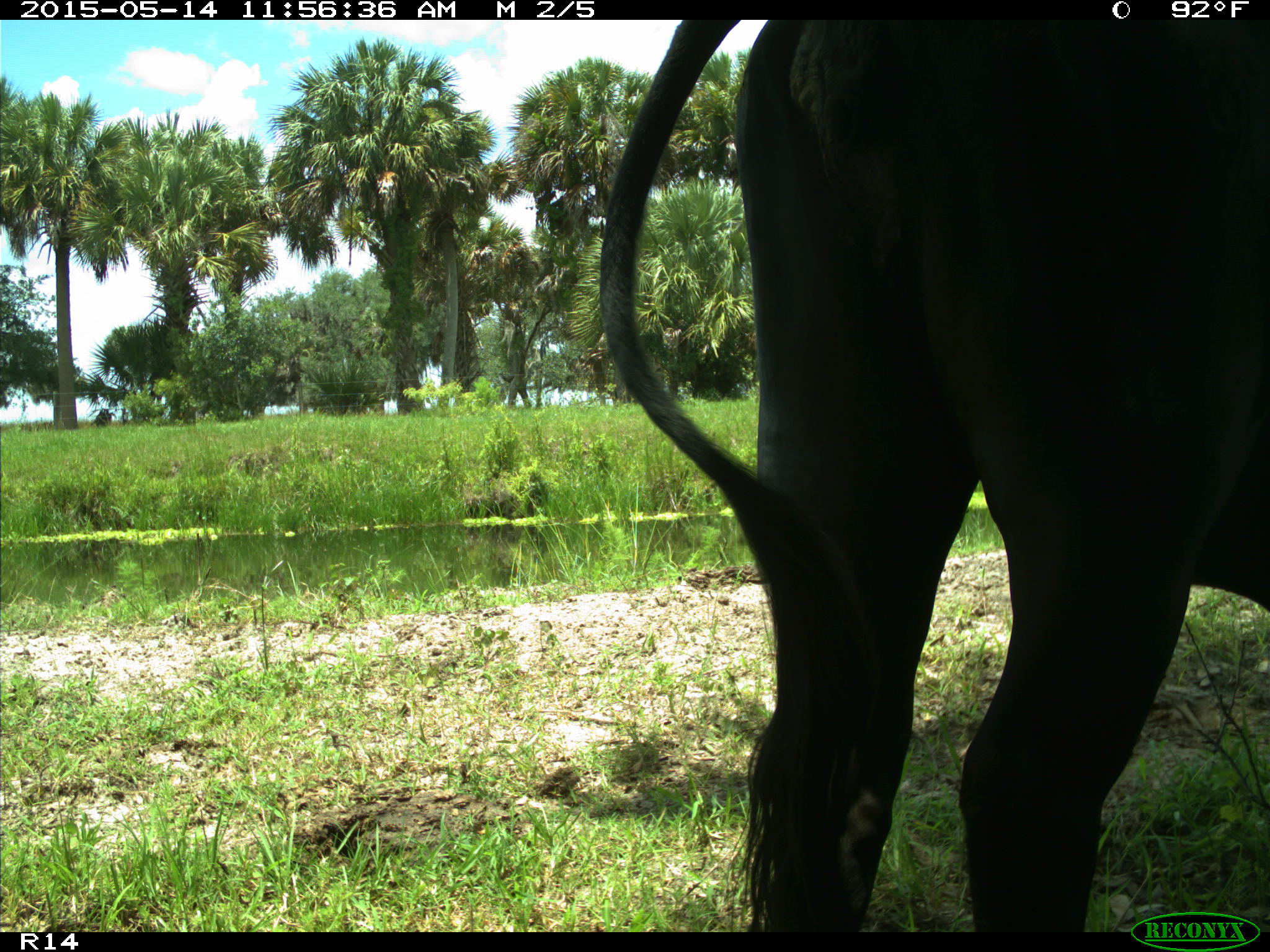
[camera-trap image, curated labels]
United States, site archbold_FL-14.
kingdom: Animalia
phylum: Chordata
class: Mammalia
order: Artiodactyla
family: Bovidae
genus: Bos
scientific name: Bos taurus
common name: domestic cow